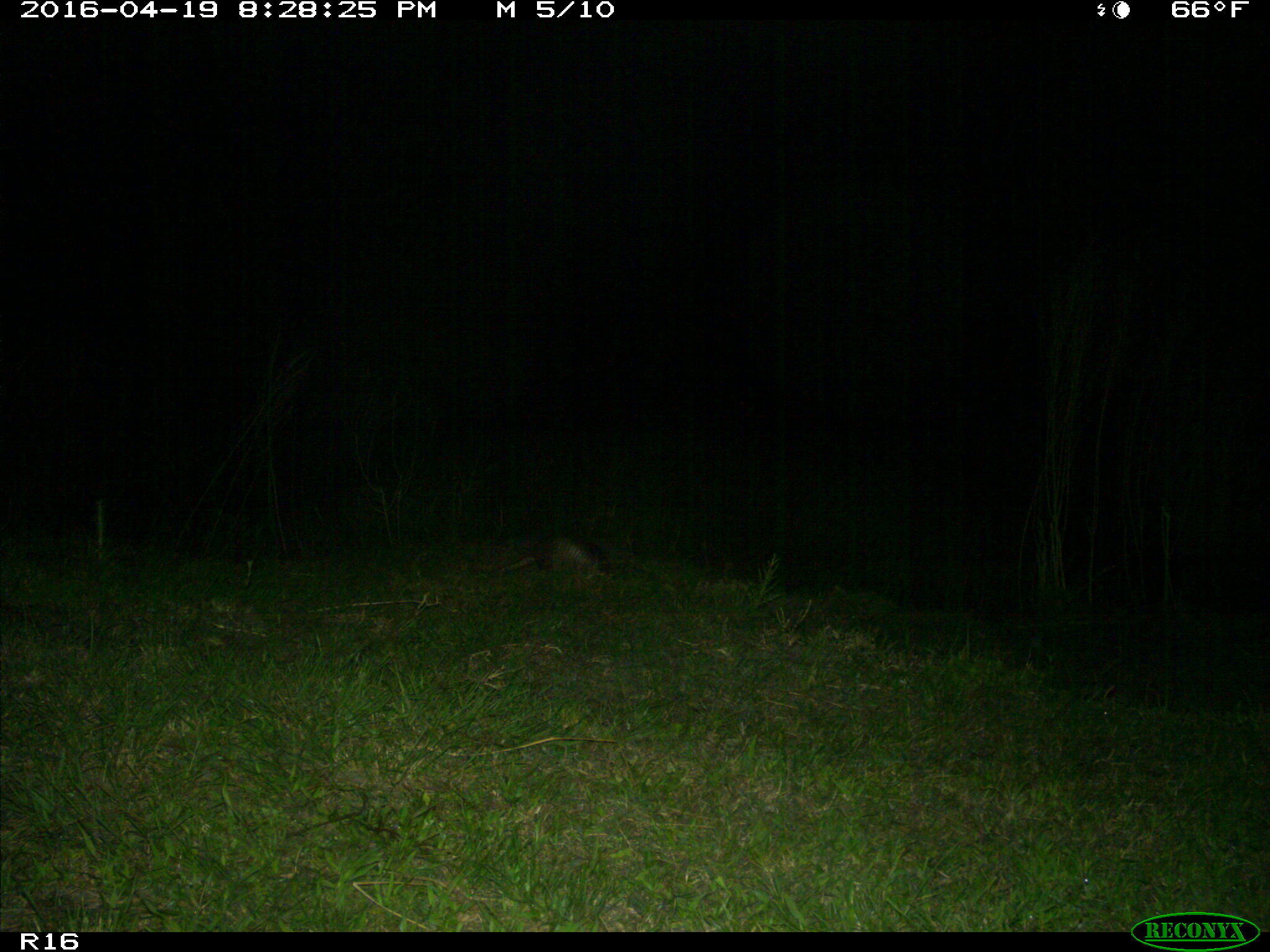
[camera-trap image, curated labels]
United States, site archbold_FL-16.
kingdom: Animalia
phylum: Chordata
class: Mammalia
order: Cingulata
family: Dasypodidae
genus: Dasypus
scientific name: Dasypus novemcinctus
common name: nine-banded armadillo